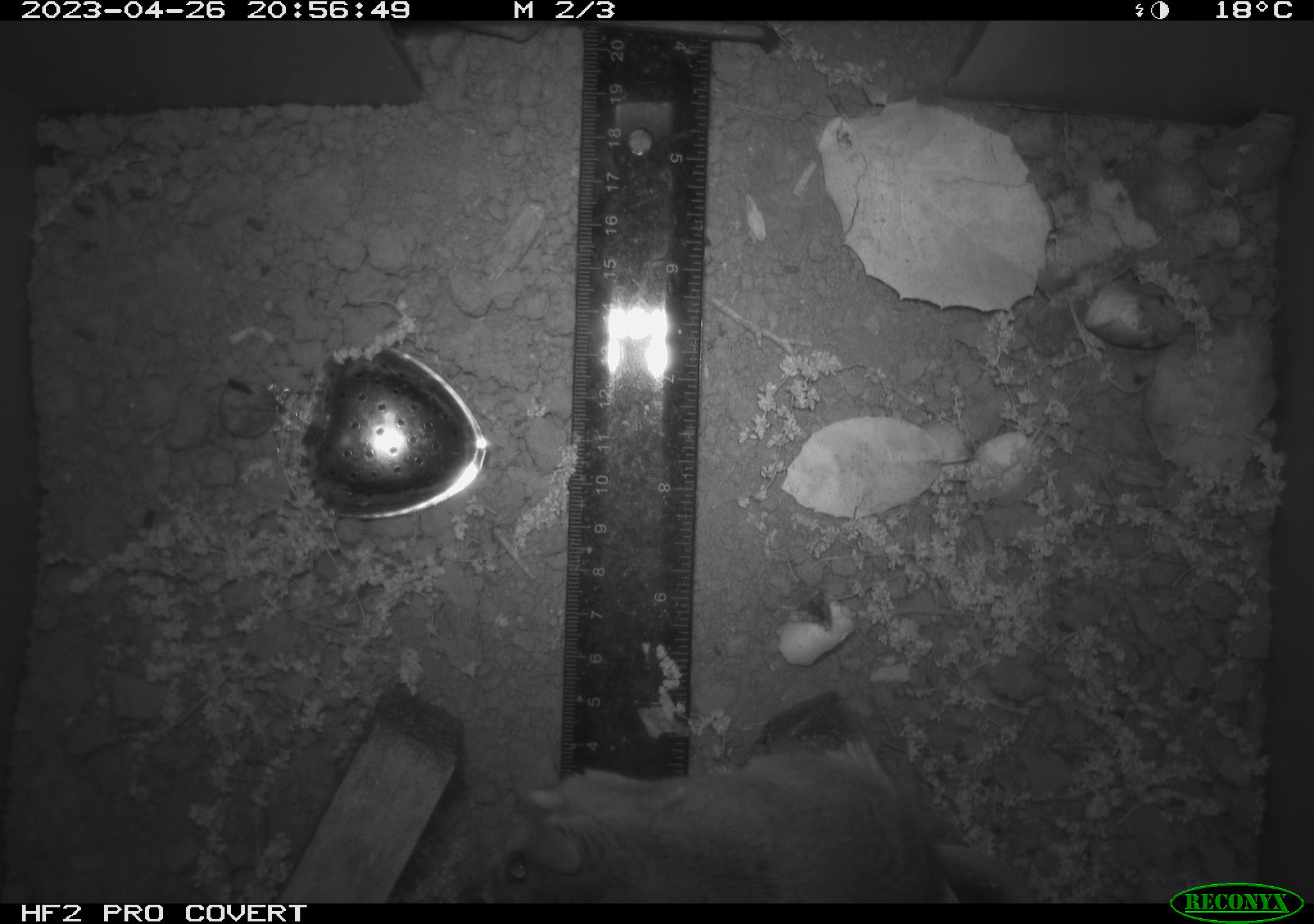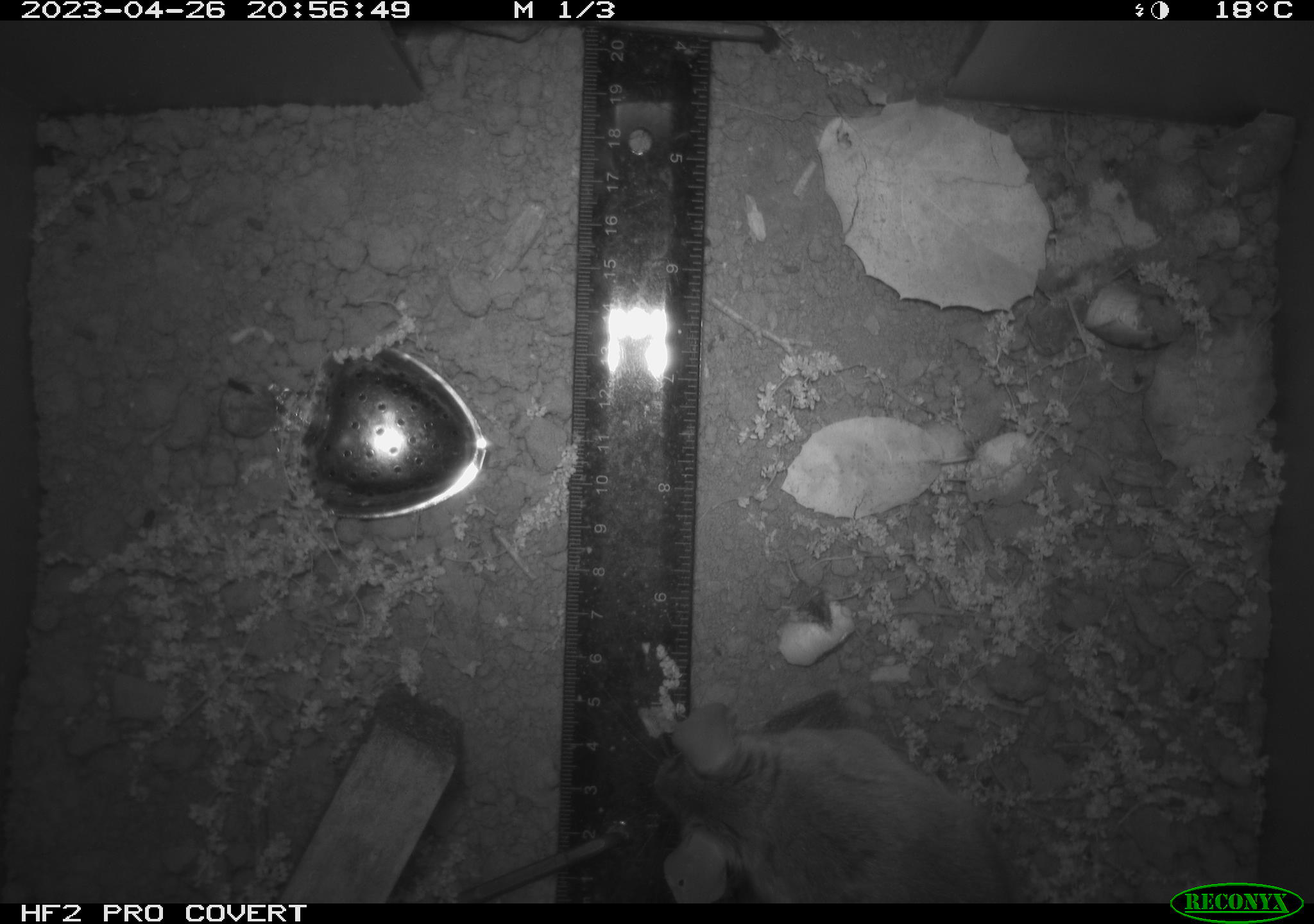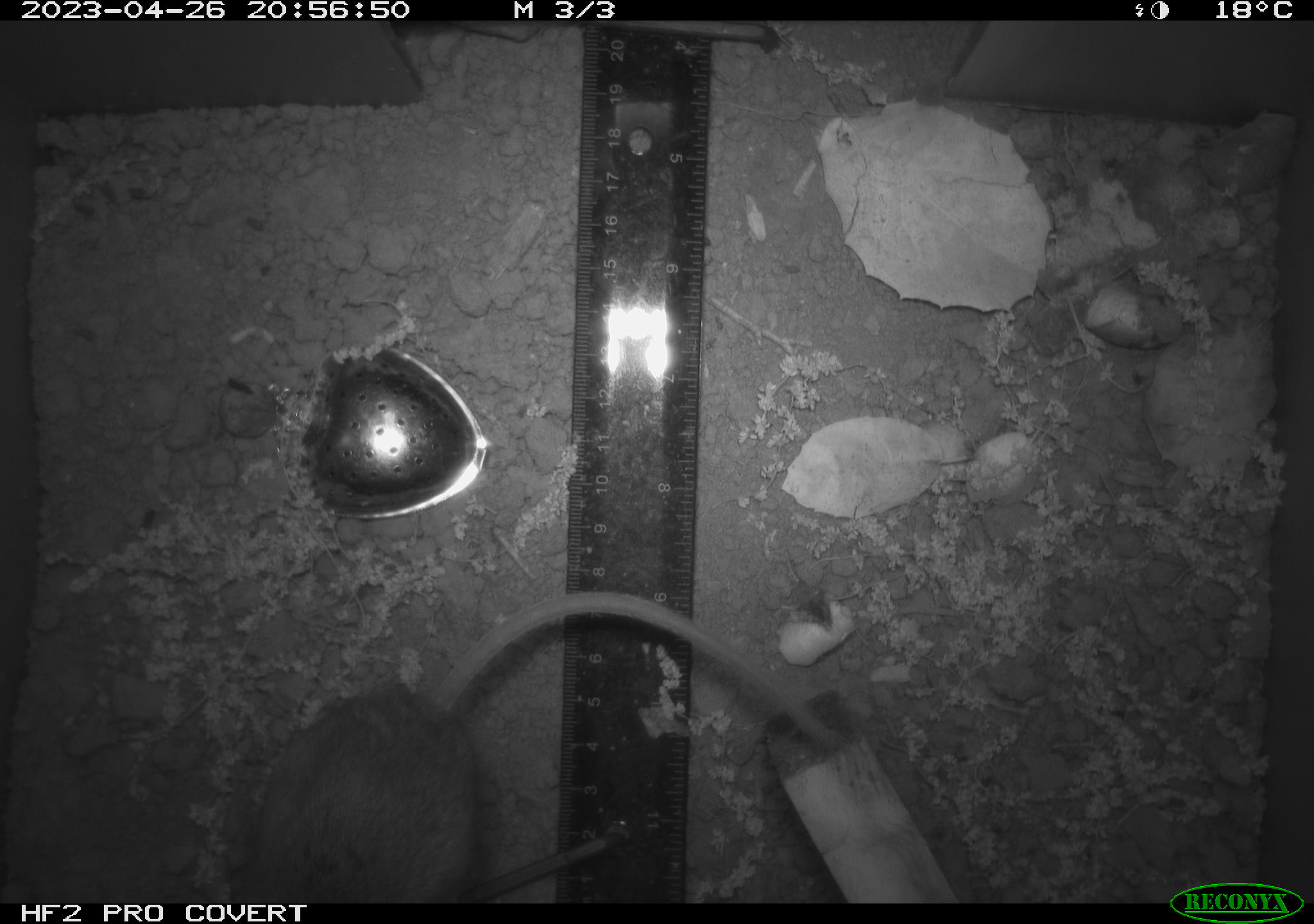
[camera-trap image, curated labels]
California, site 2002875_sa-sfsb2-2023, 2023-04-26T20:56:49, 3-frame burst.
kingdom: Animalia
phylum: Chordata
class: Mammalia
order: Rodentia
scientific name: Rodentia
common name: mouse species